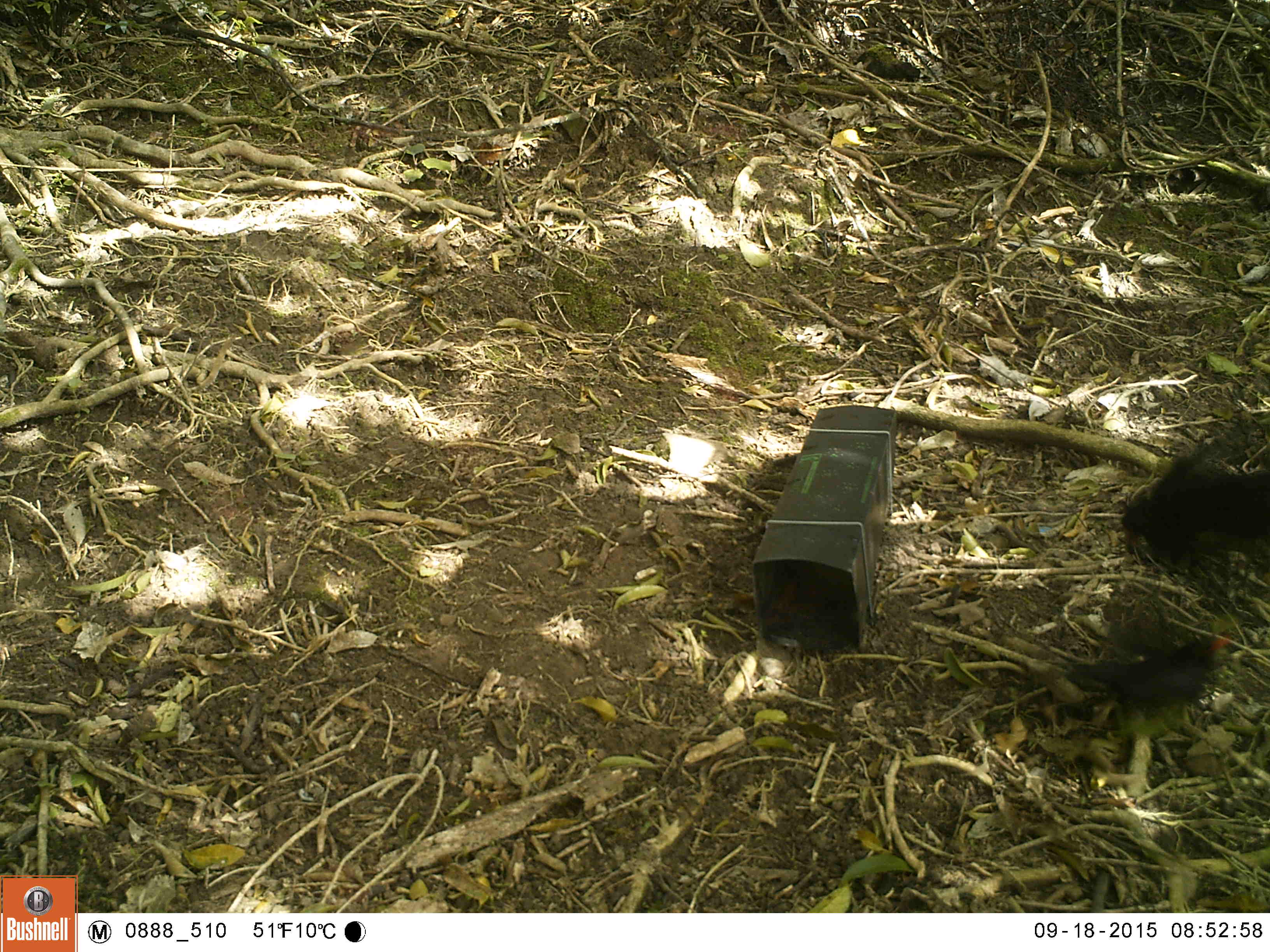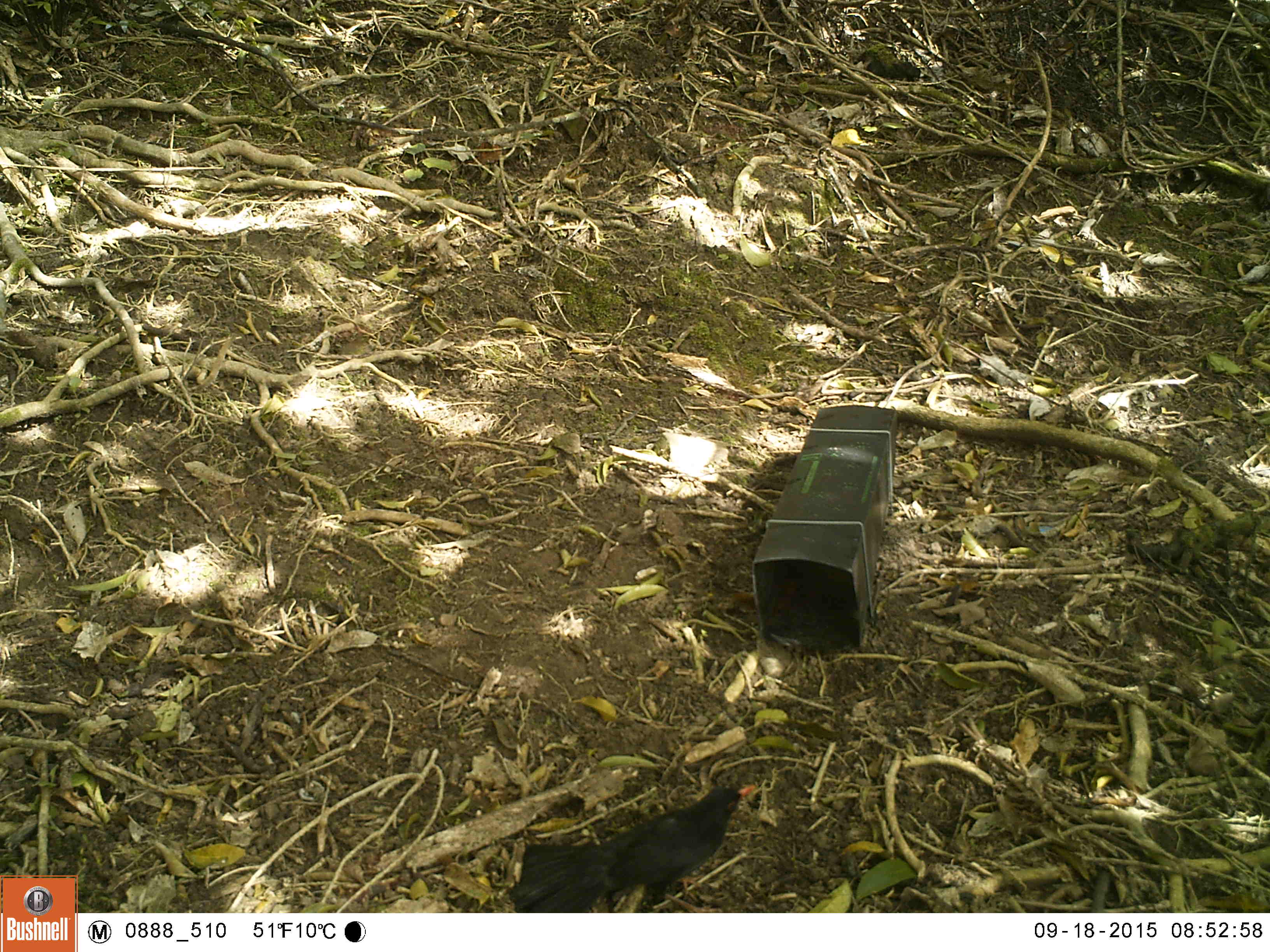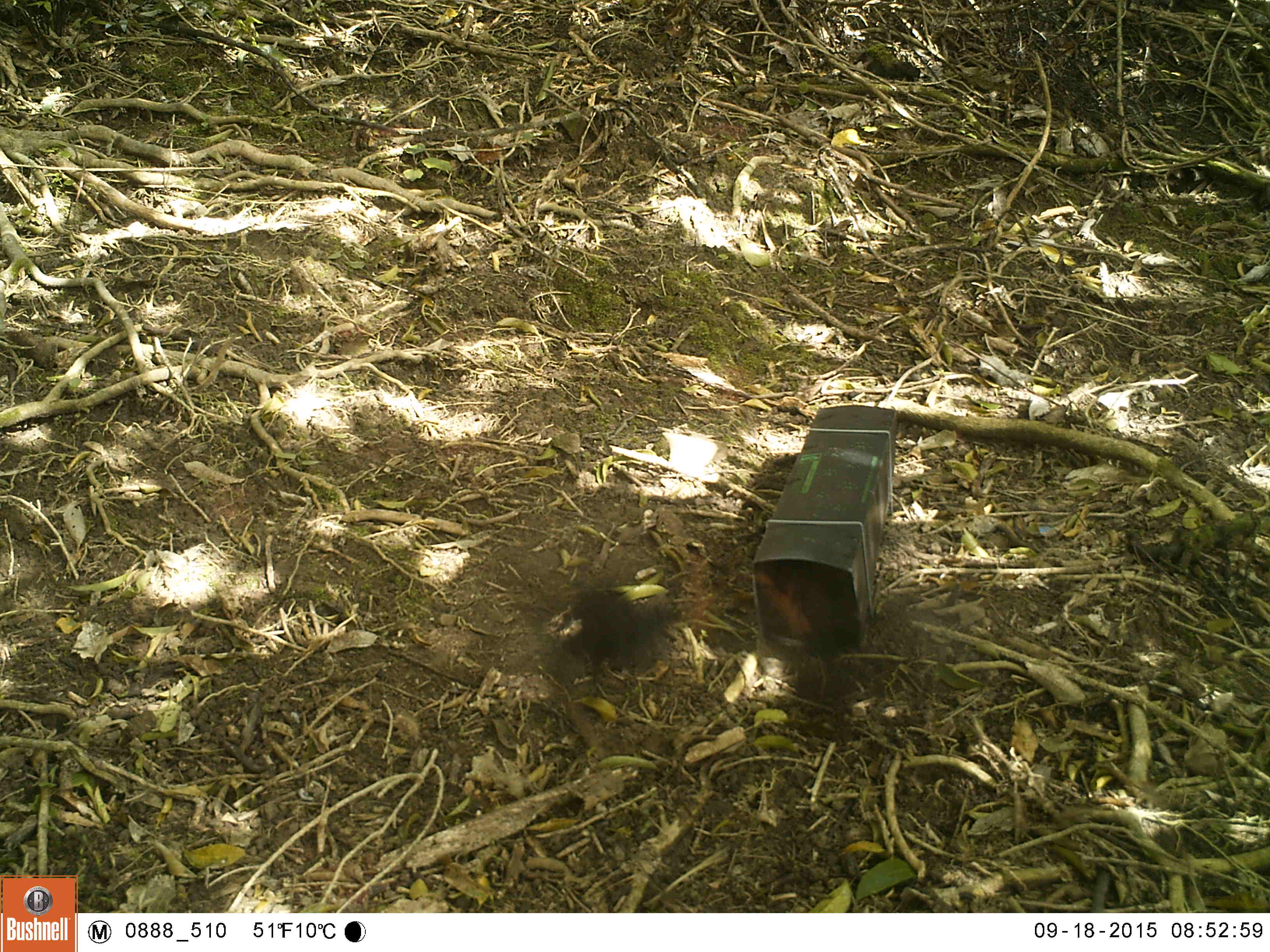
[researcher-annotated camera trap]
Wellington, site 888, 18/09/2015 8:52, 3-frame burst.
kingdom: Animalia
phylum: Chordata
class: Aves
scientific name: Aves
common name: bird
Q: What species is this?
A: Bird (Aves).